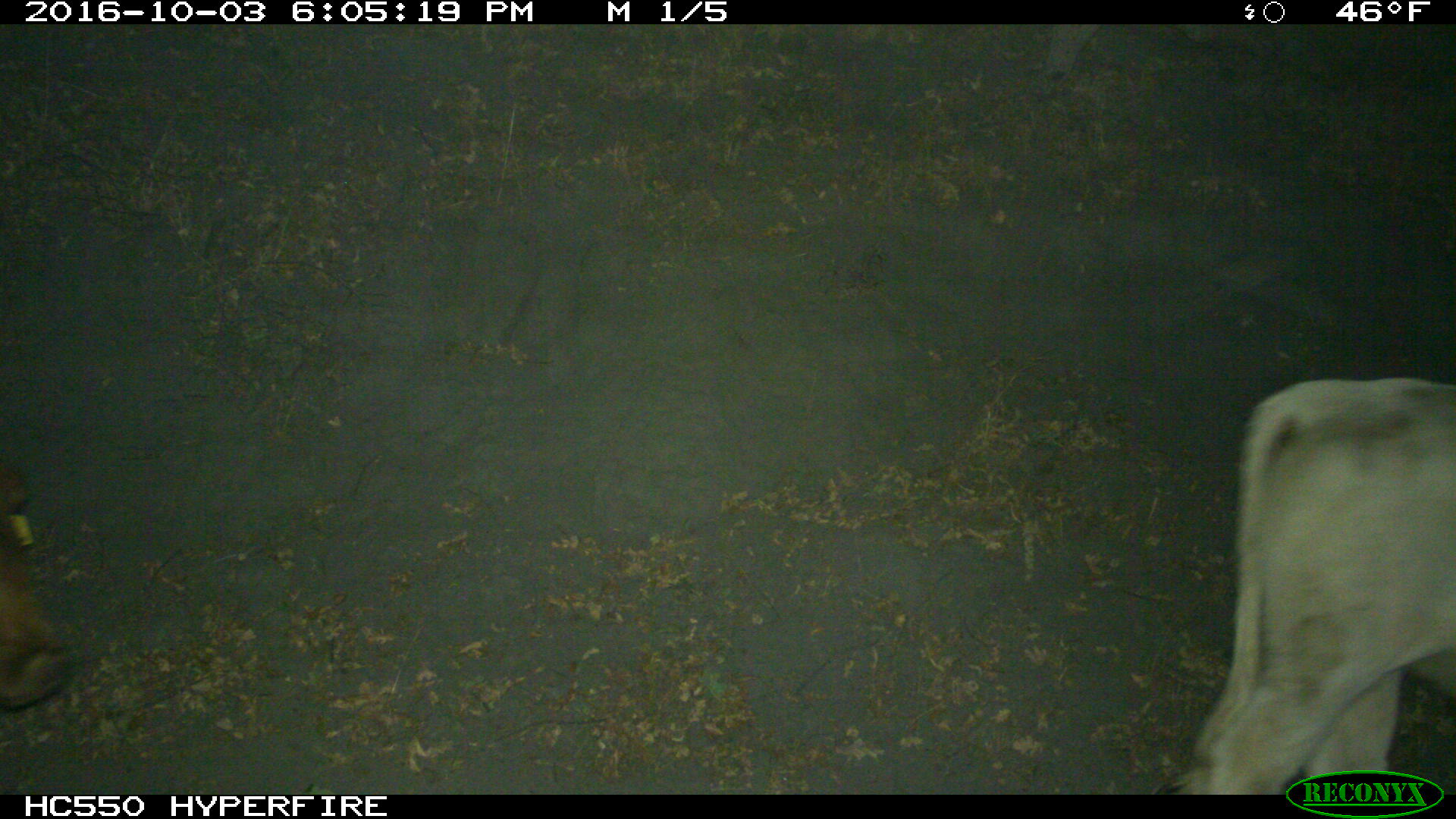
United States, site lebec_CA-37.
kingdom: Animalia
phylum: Chordata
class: Mammalia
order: Artiodactyla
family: Bovidae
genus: Bos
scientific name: Bos taurus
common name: domestic cow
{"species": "Bos taurus (domestic cow)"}